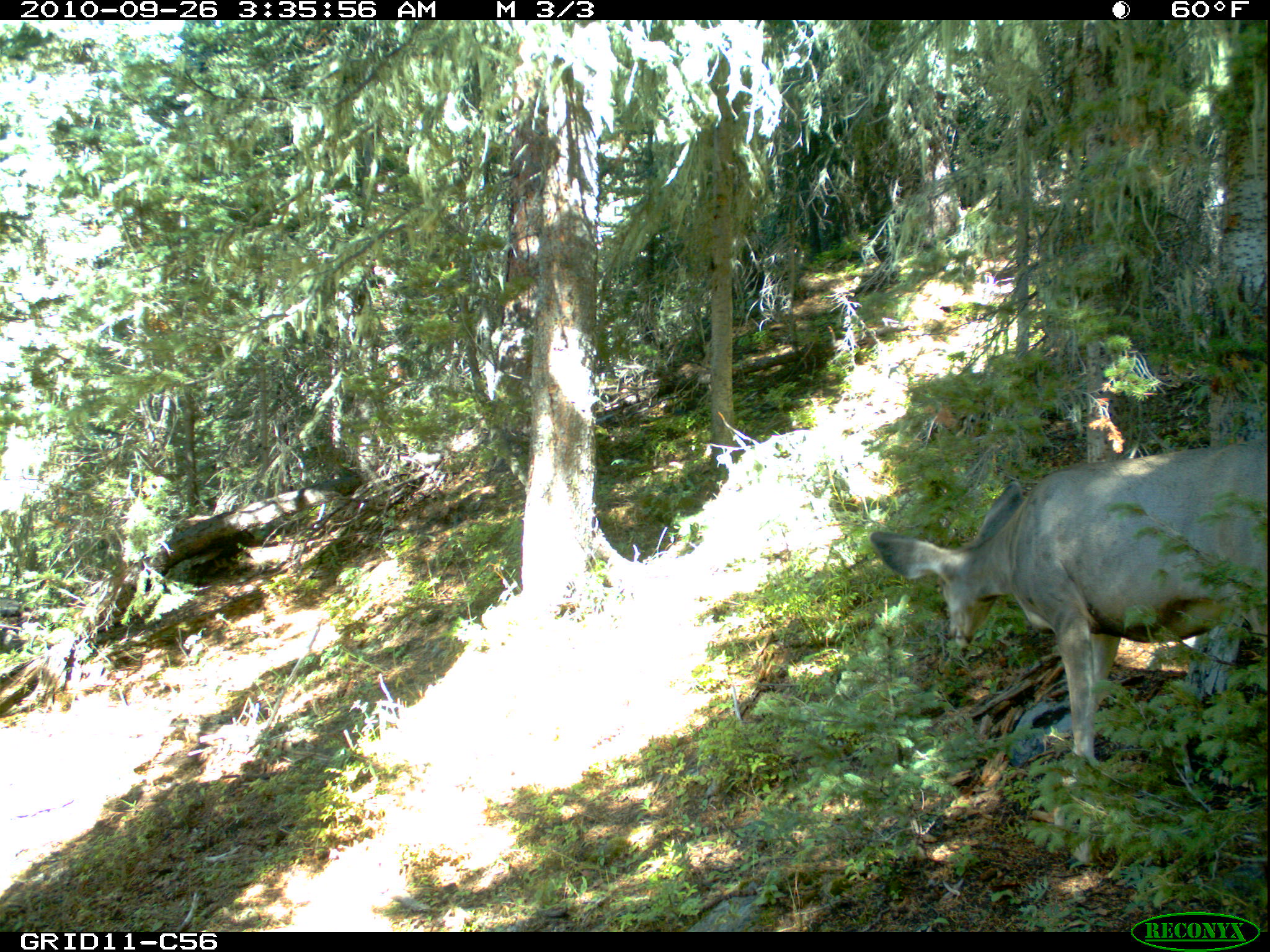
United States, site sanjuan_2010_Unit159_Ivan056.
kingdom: Animalia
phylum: Chordata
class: Mammalia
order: Artiodactyla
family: Cervidae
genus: Odocoileus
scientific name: Odocoileus hemionus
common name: mule deer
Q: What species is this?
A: Odocoileus hemionus (mule deer).